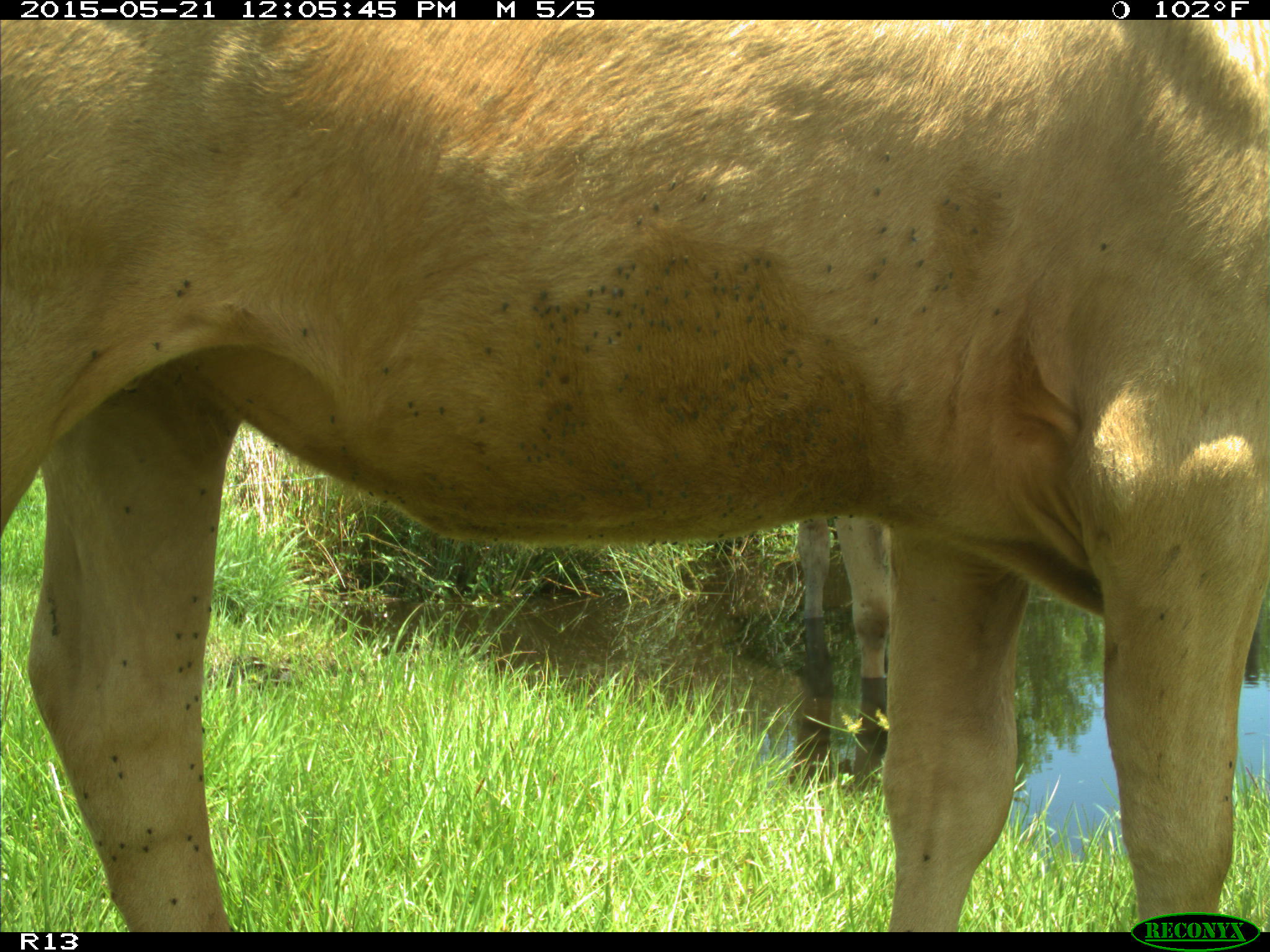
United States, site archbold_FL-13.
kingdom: Animalia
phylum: Chordata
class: Mammalia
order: Artiodactyla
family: Bovidae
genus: Bos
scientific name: Bos taurus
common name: domestic cow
Bos taurus (domestic cow).